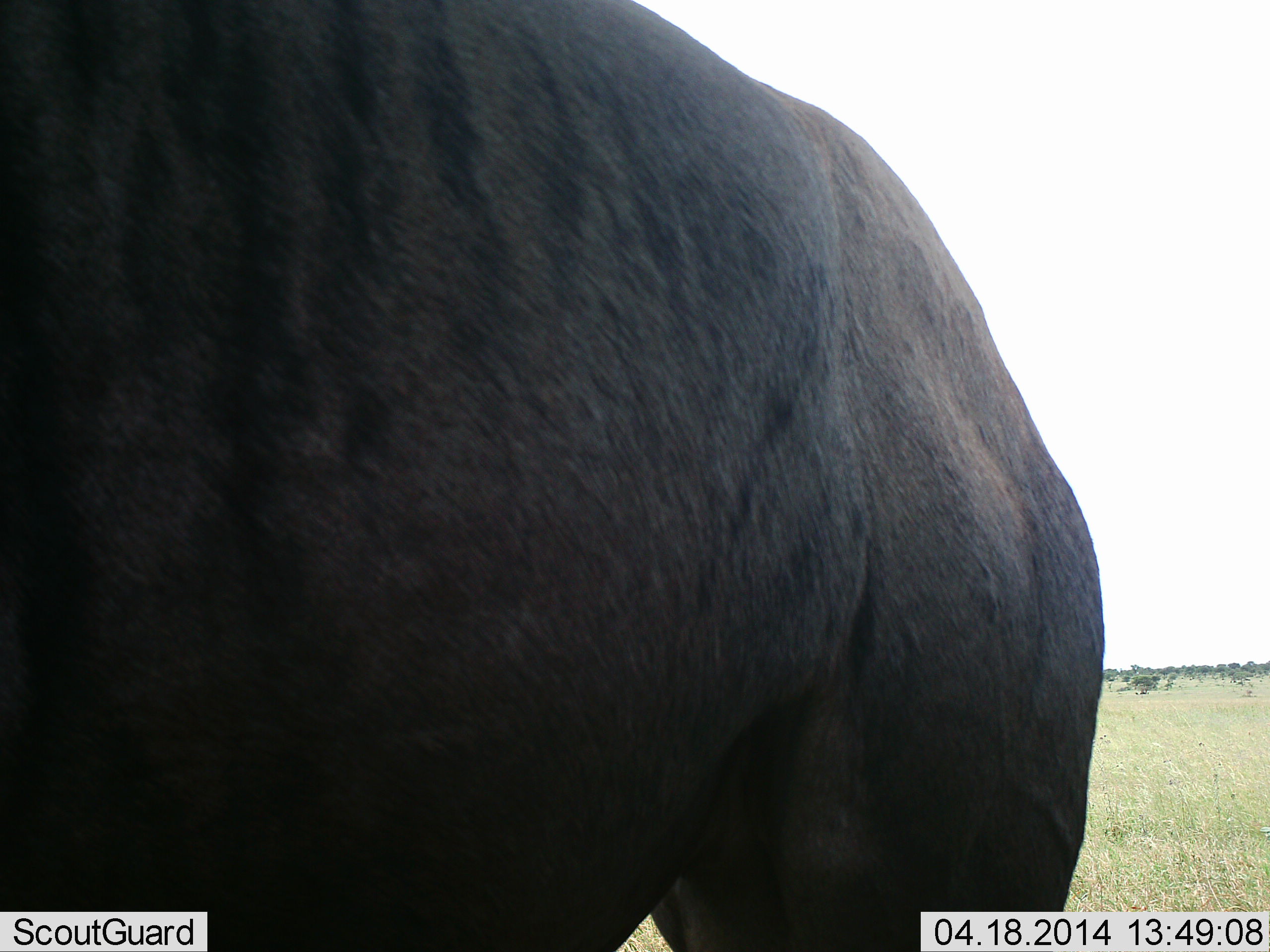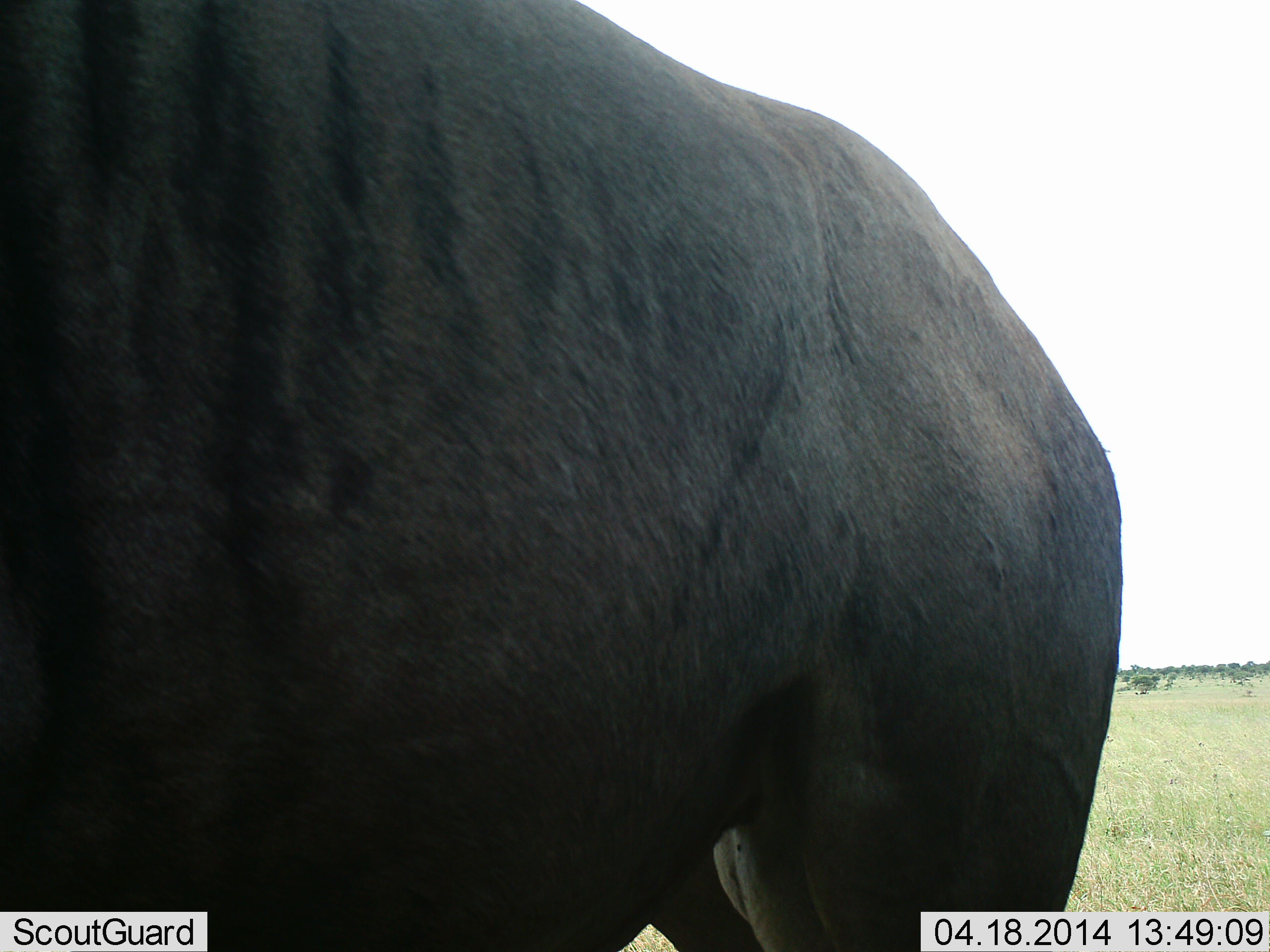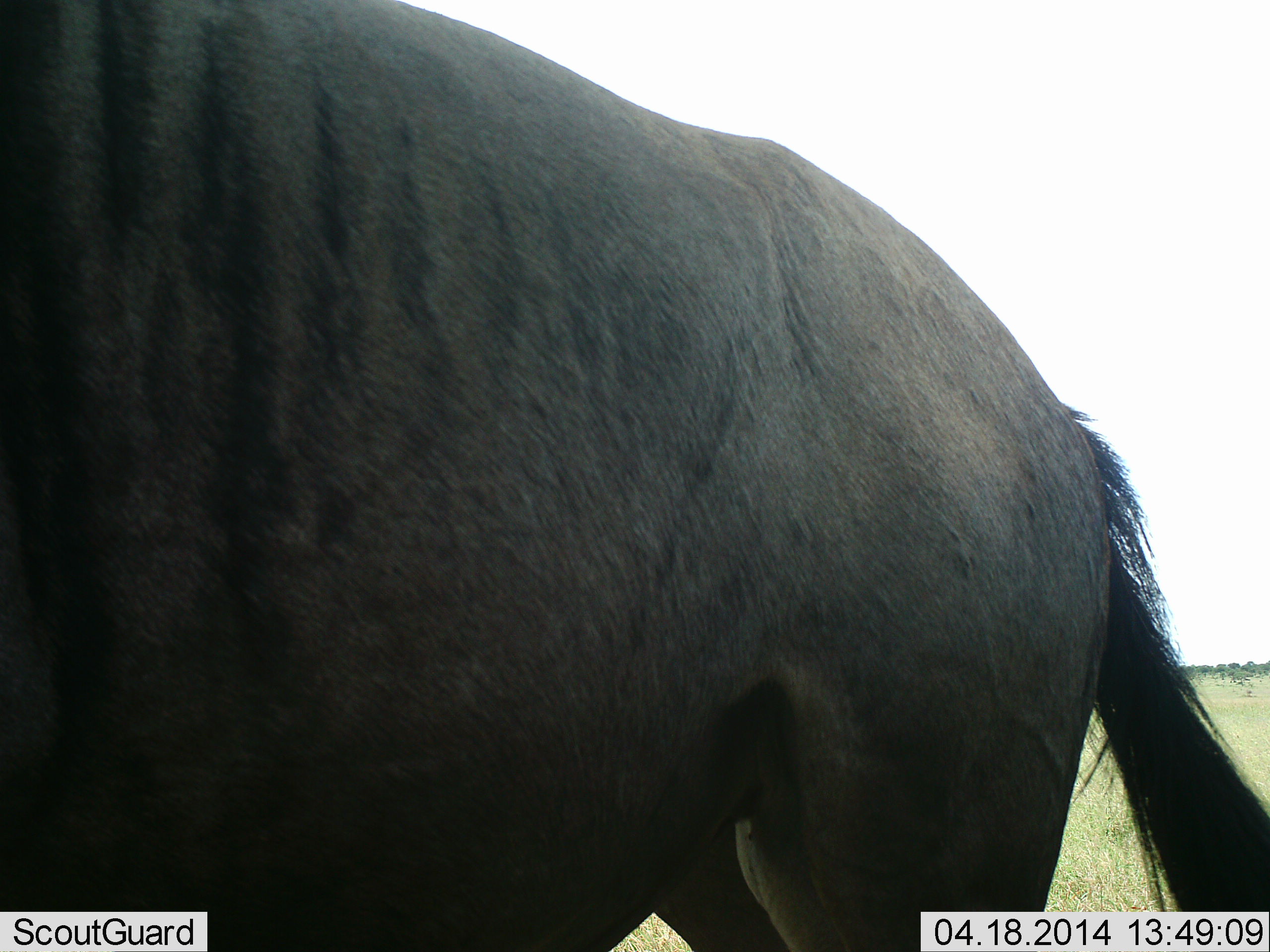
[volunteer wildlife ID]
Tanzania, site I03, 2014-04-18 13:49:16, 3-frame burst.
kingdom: Animalia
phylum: Chordata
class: Mammalia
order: Artiodactyla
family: Bovidae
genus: Connochaetes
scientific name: Connochaetes taurinus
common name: blue wildebeest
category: wildebeest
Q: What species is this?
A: Wildebeest (blue wildebeest) (Connochaetes taurinus).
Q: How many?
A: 1.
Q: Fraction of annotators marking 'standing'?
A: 100%.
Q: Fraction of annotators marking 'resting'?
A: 0%.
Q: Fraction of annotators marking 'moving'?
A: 3%.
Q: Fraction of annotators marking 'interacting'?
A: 0%.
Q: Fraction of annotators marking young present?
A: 0%.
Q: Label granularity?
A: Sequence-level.